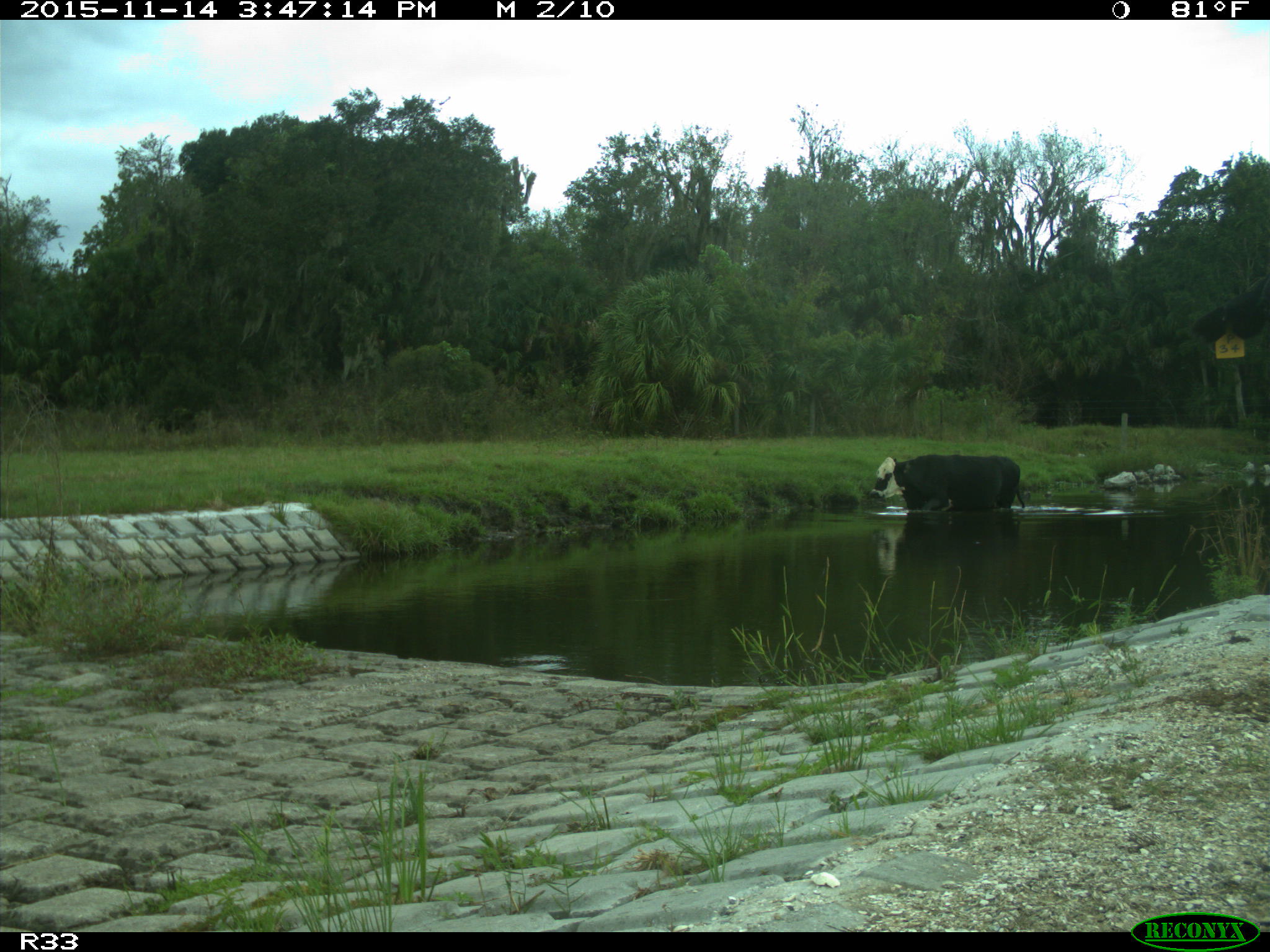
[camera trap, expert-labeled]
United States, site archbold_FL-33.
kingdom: Animalia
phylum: Chordata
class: Mammalia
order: Artiodactyla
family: Bovidae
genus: Bos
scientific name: Bos taurus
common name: domestic cow